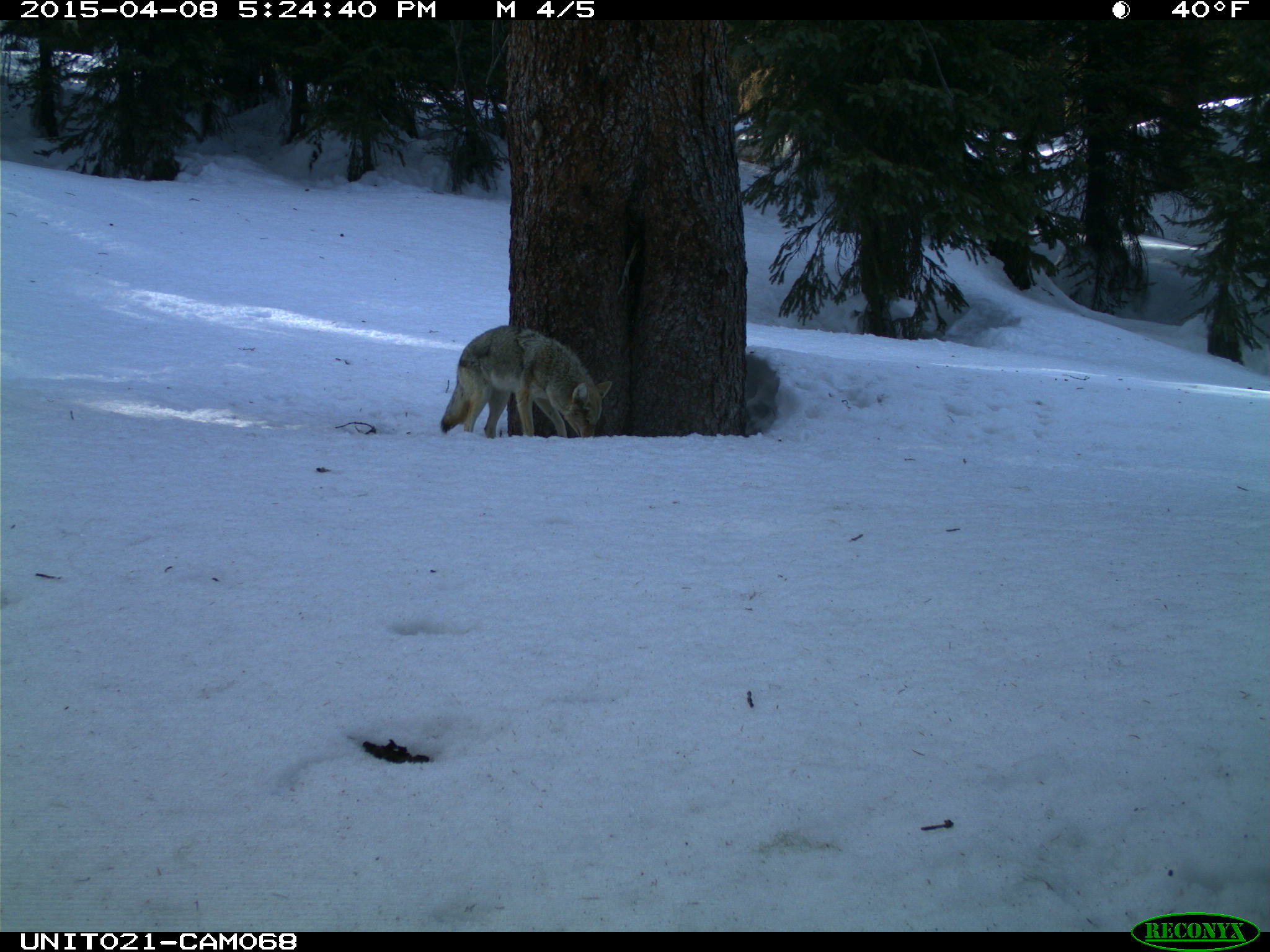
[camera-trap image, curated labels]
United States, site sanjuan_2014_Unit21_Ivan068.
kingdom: Animalia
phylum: Chordata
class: Mammalia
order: Carnivora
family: Canidae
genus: Canis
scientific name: Canis latrans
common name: coyote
Canis latrans (coyote).